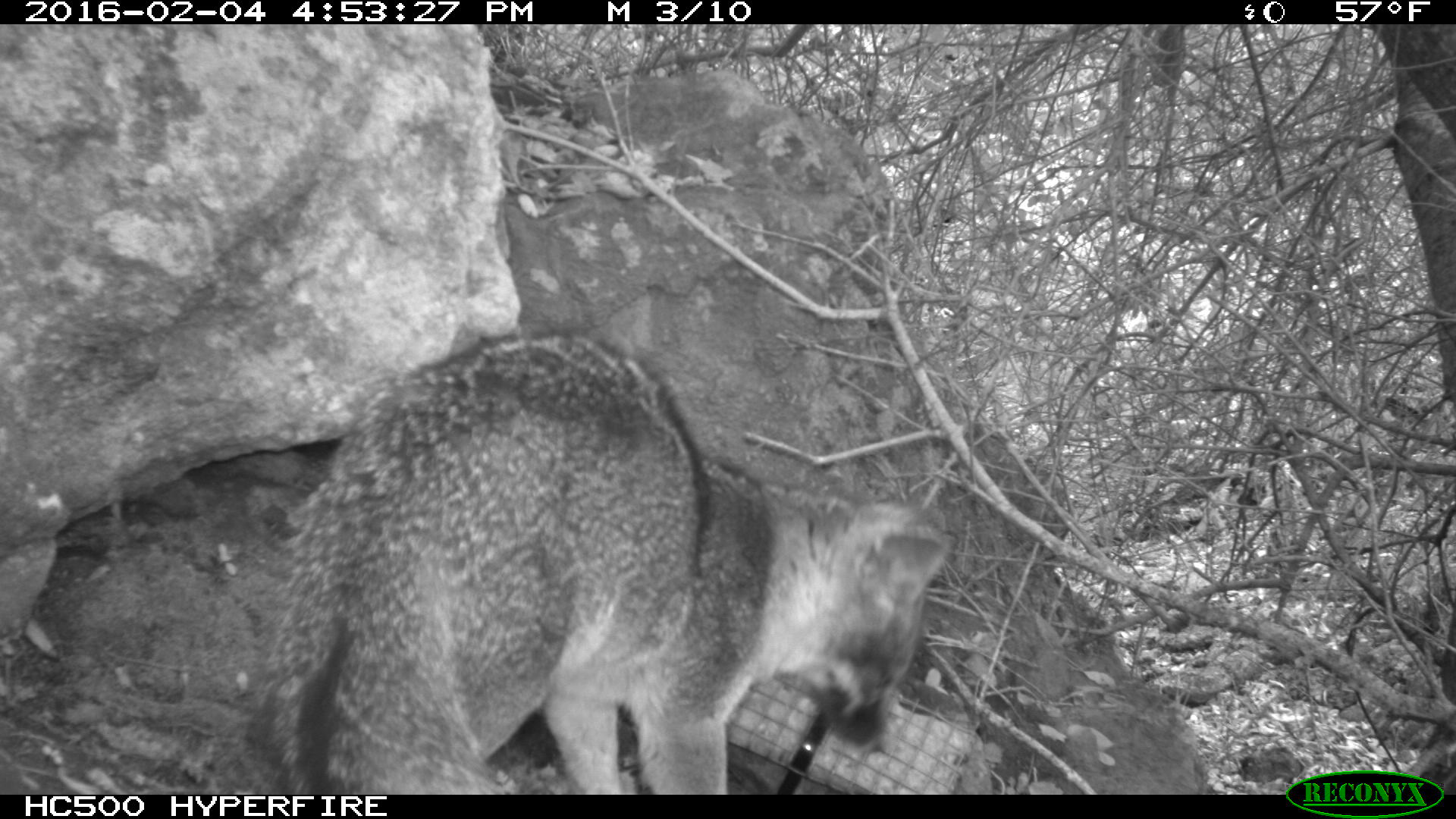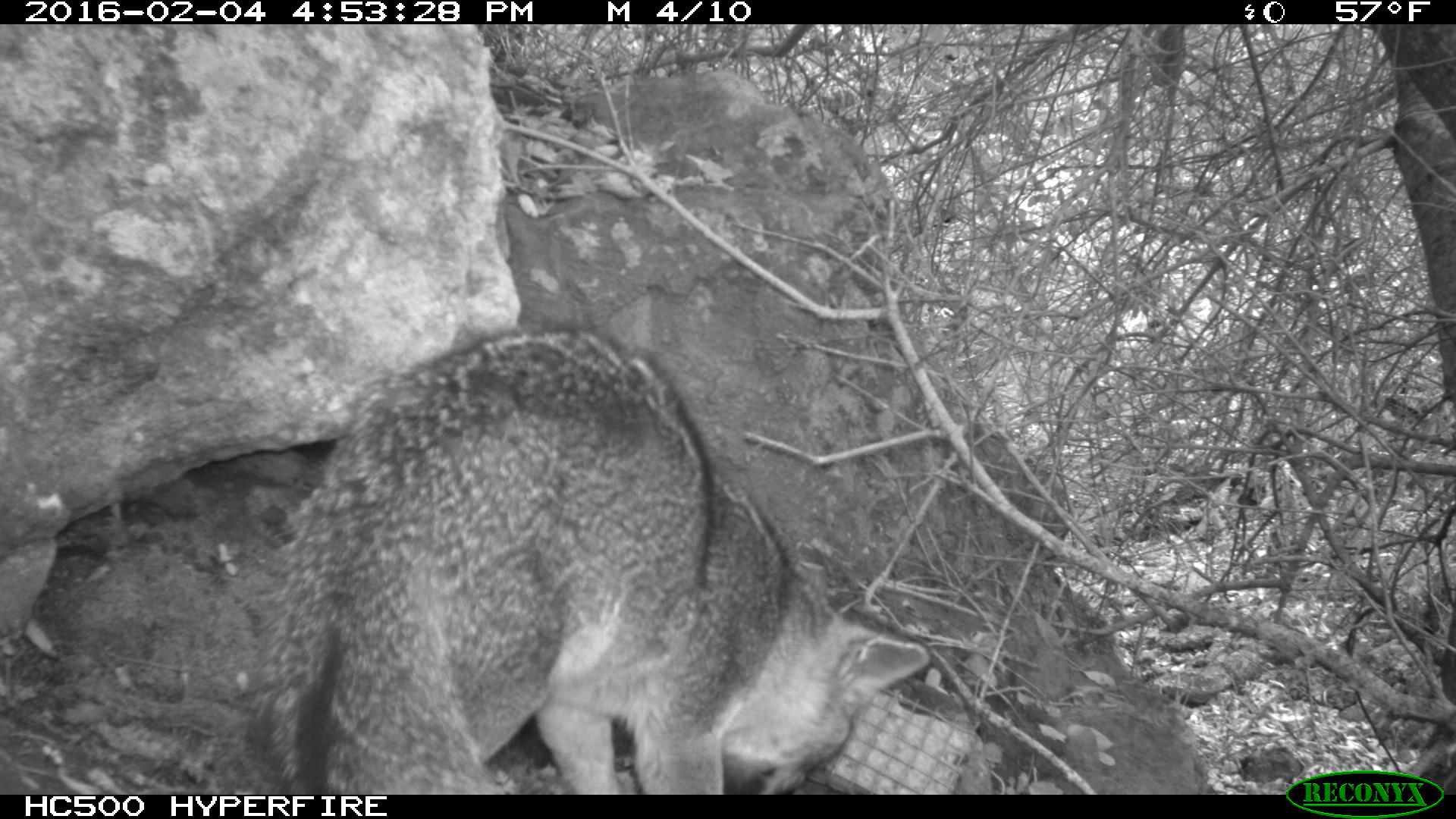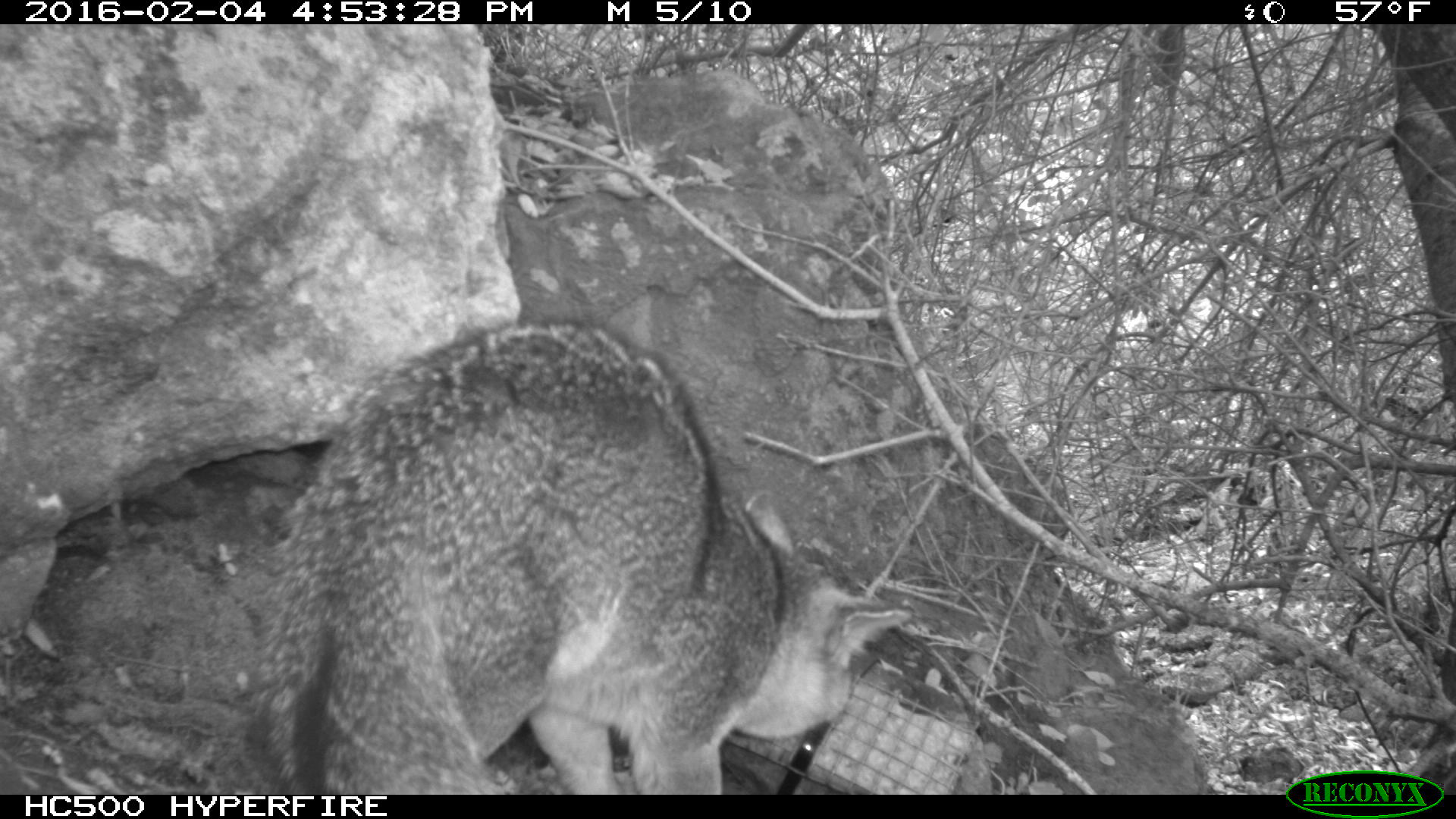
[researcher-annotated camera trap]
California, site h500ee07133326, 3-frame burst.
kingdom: Animalia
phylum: Chordata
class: Mammalia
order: Carnivora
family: Canidae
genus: Urocyon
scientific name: Urocyon littoralis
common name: island fox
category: fox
Fox (island fox) (Urocyon littoralis).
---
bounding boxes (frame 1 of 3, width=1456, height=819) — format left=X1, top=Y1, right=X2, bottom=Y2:
fox: left=237, top=324, right=955, bottom=793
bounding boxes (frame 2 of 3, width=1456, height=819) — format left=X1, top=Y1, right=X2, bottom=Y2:
fox: left=260, top=325, right=929, bottom=794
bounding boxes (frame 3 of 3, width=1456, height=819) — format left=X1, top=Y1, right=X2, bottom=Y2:
fox: left=252, top=318, right=912, bottom=794